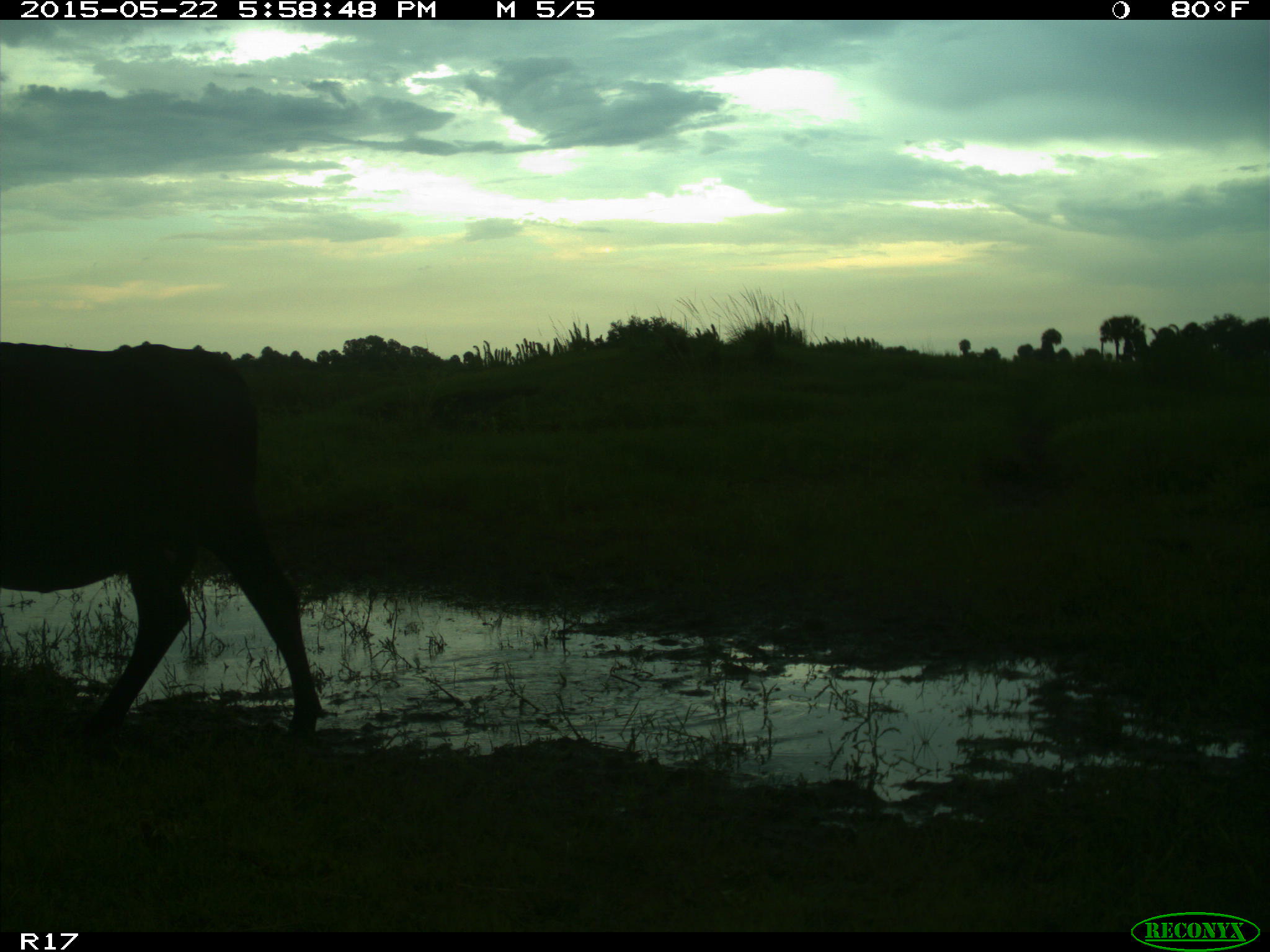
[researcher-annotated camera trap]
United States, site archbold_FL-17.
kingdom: Animalia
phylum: Chordata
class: Mammalia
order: Artiodactyla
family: Bovidae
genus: Bos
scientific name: Bos taurus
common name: domestic cow